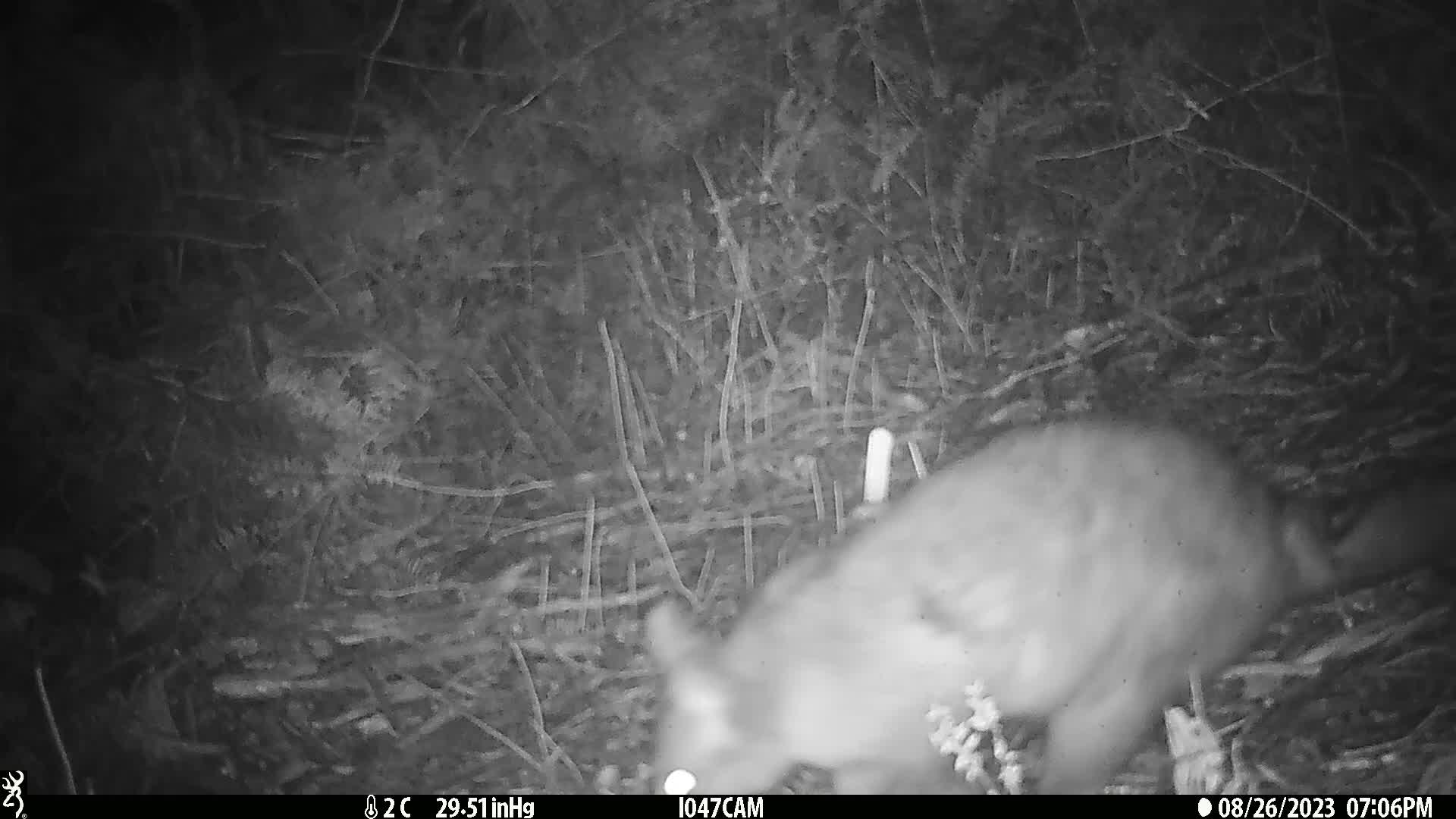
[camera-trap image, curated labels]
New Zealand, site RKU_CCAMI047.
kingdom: Animalia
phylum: Chordata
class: Mammalia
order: Diprotodontia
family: Phalangeridae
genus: Trichosurus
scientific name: Trichosurus vulpecula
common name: common brushtail possum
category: possum